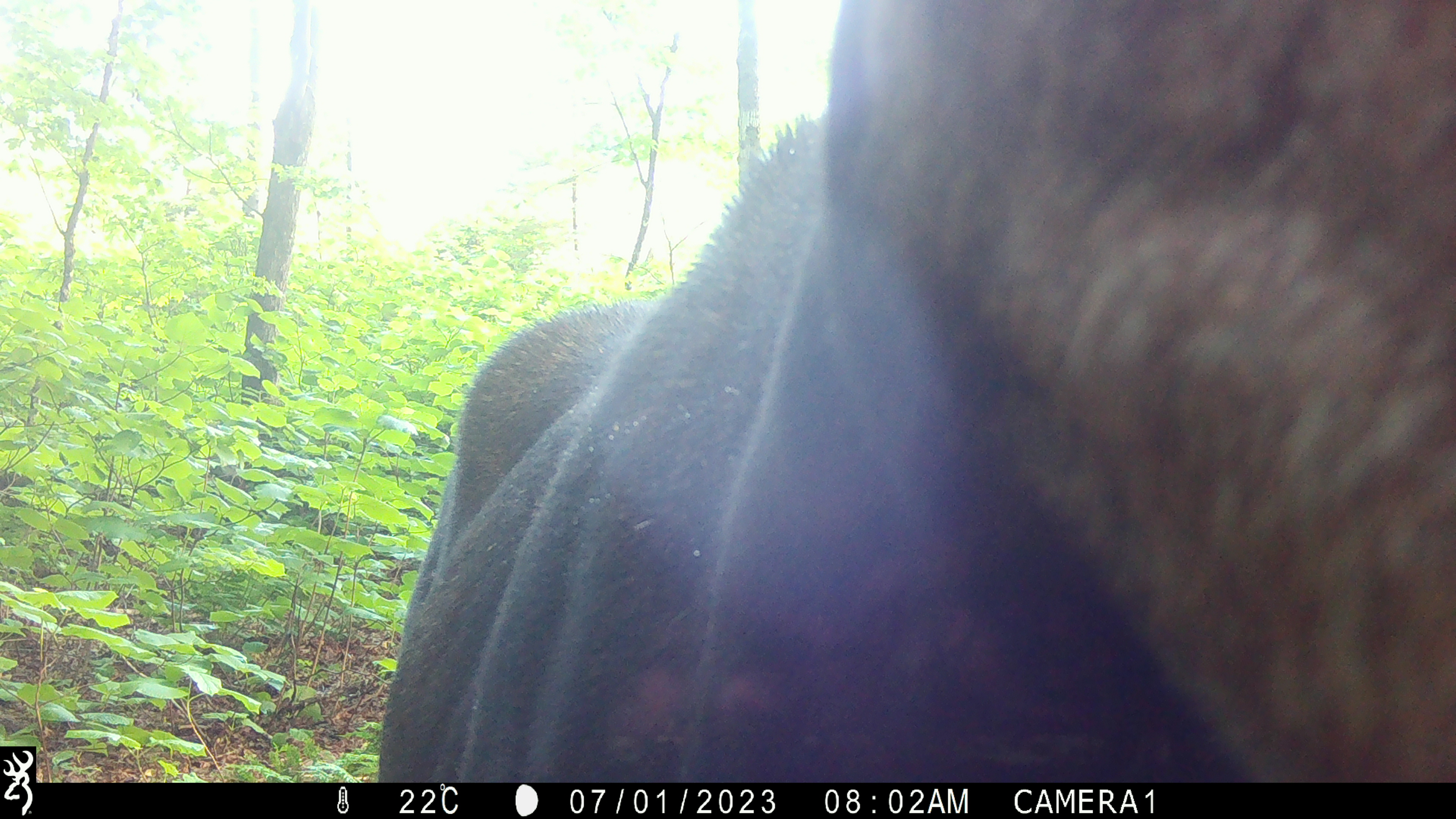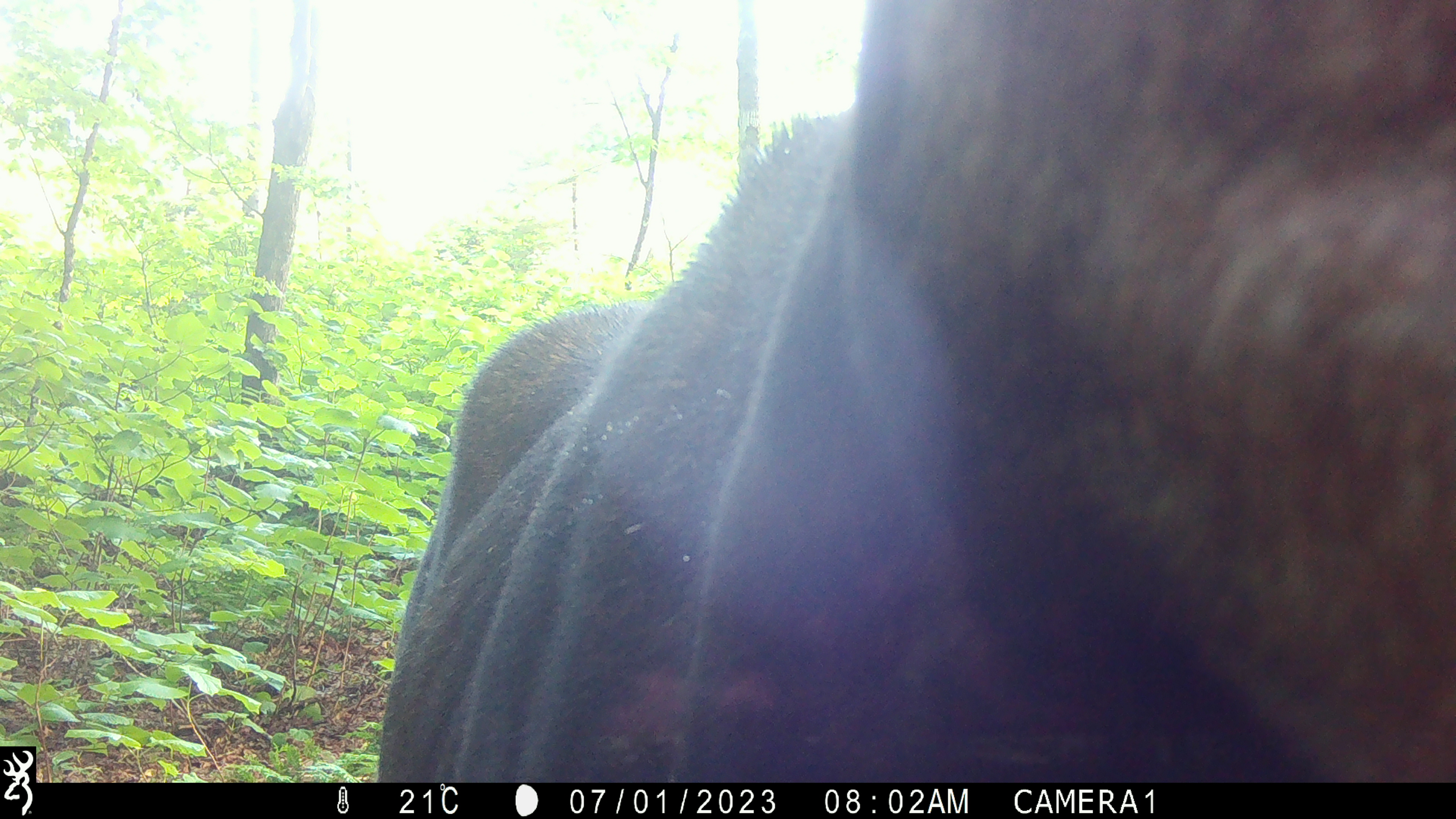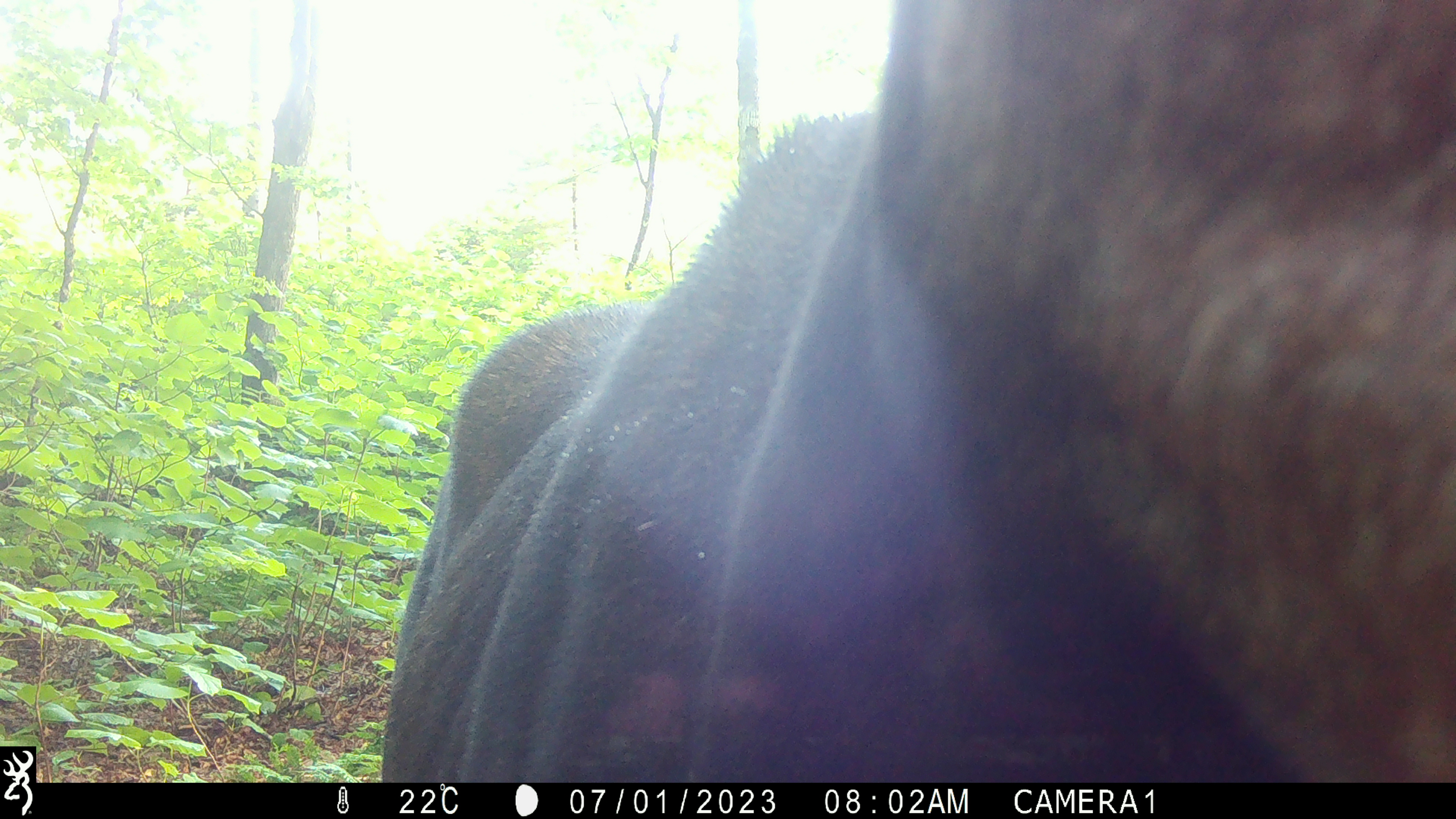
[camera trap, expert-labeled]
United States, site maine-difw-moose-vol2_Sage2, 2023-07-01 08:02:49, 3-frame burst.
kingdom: Animalia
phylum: Chordata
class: Mammalia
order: Artiodactyla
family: Cervidae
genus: Alces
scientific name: Alces alces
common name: moose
Moose (Alces alces).